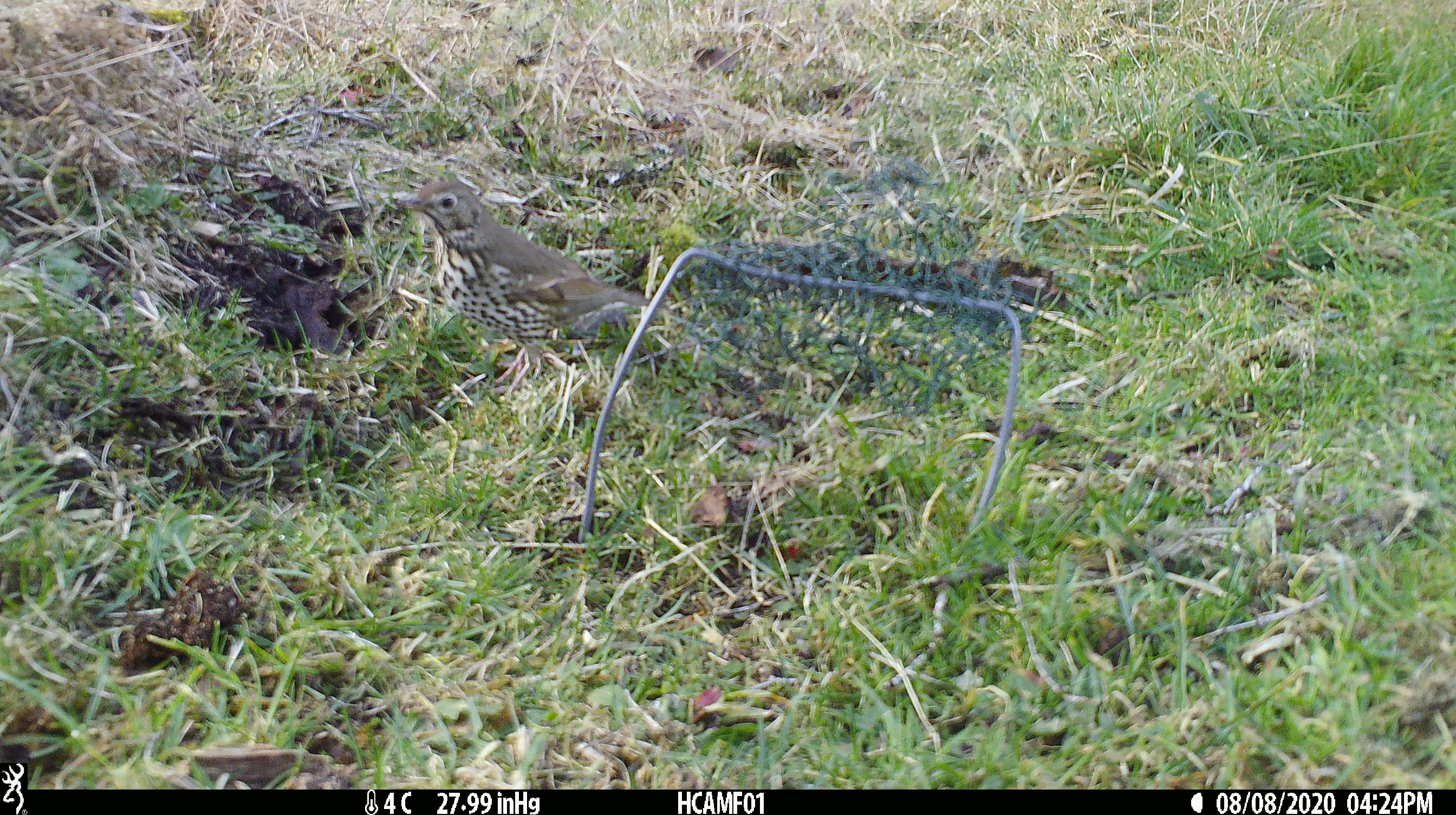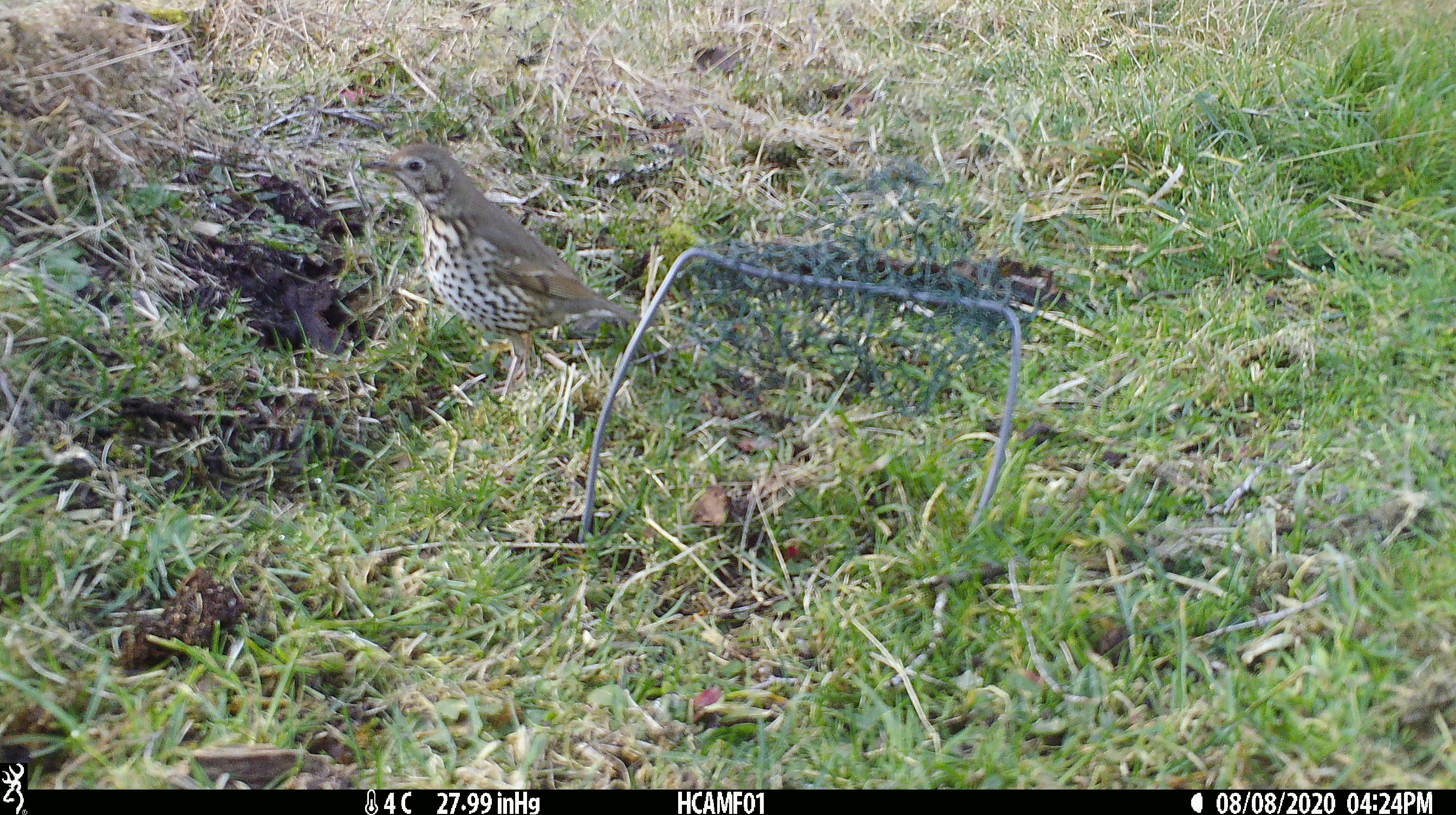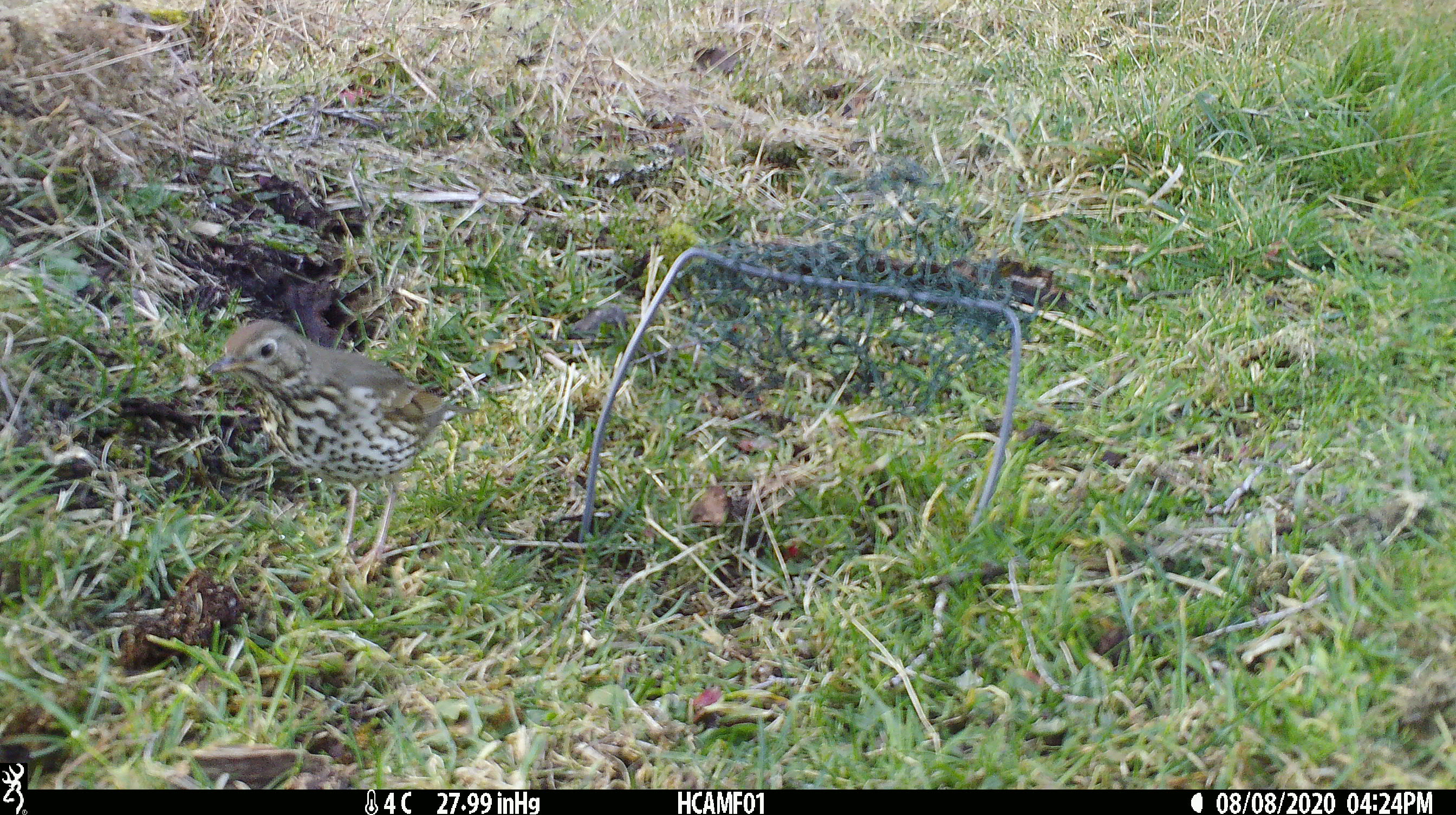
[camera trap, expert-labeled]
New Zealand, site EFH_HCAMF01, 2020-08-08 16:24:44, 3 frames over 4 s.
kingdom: Animalia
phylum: Chordata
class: Aves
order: Passeriformes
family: Turdidae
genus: Turdus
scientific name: Turdus philomelos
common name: song thrush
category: thrush